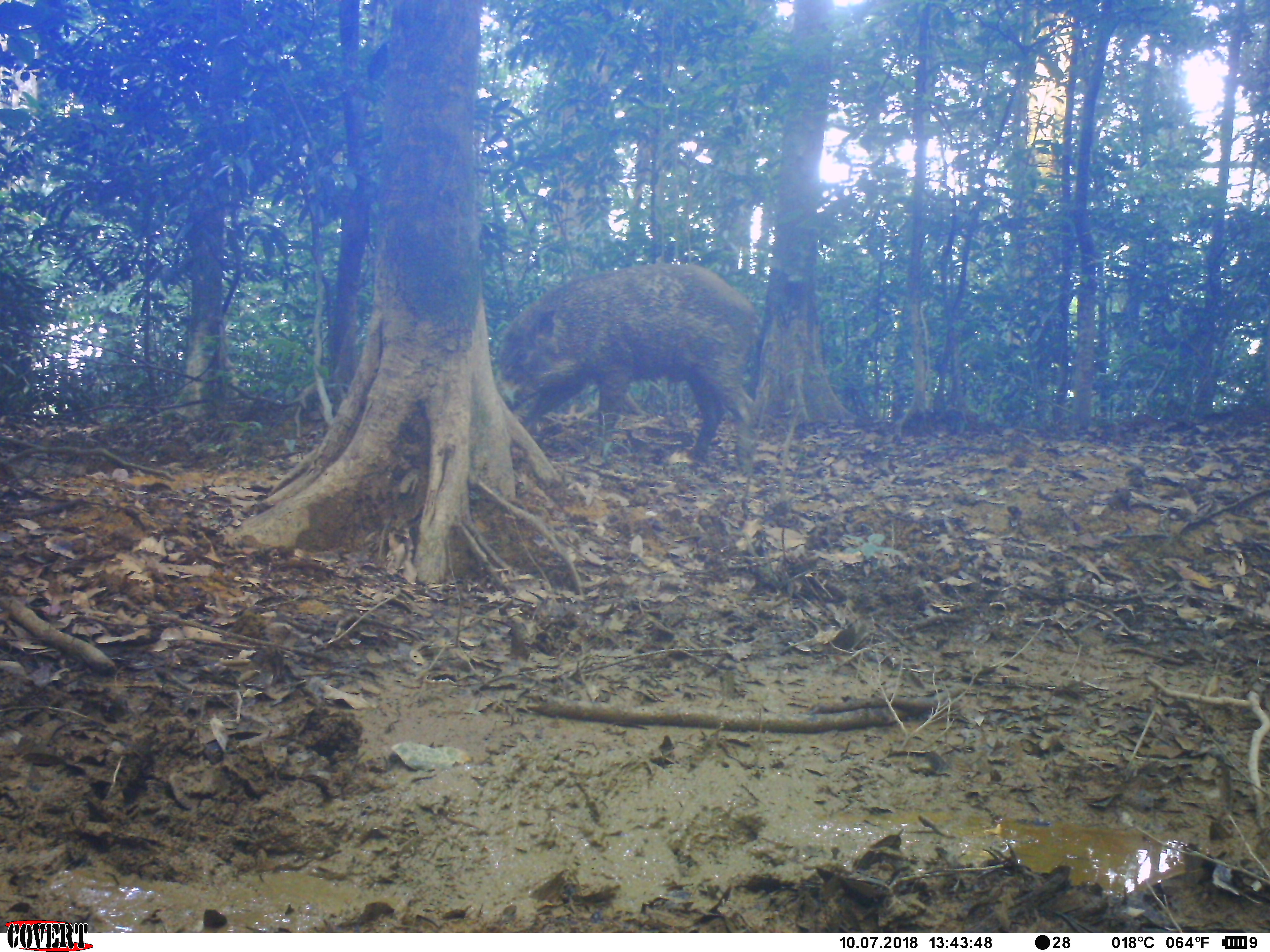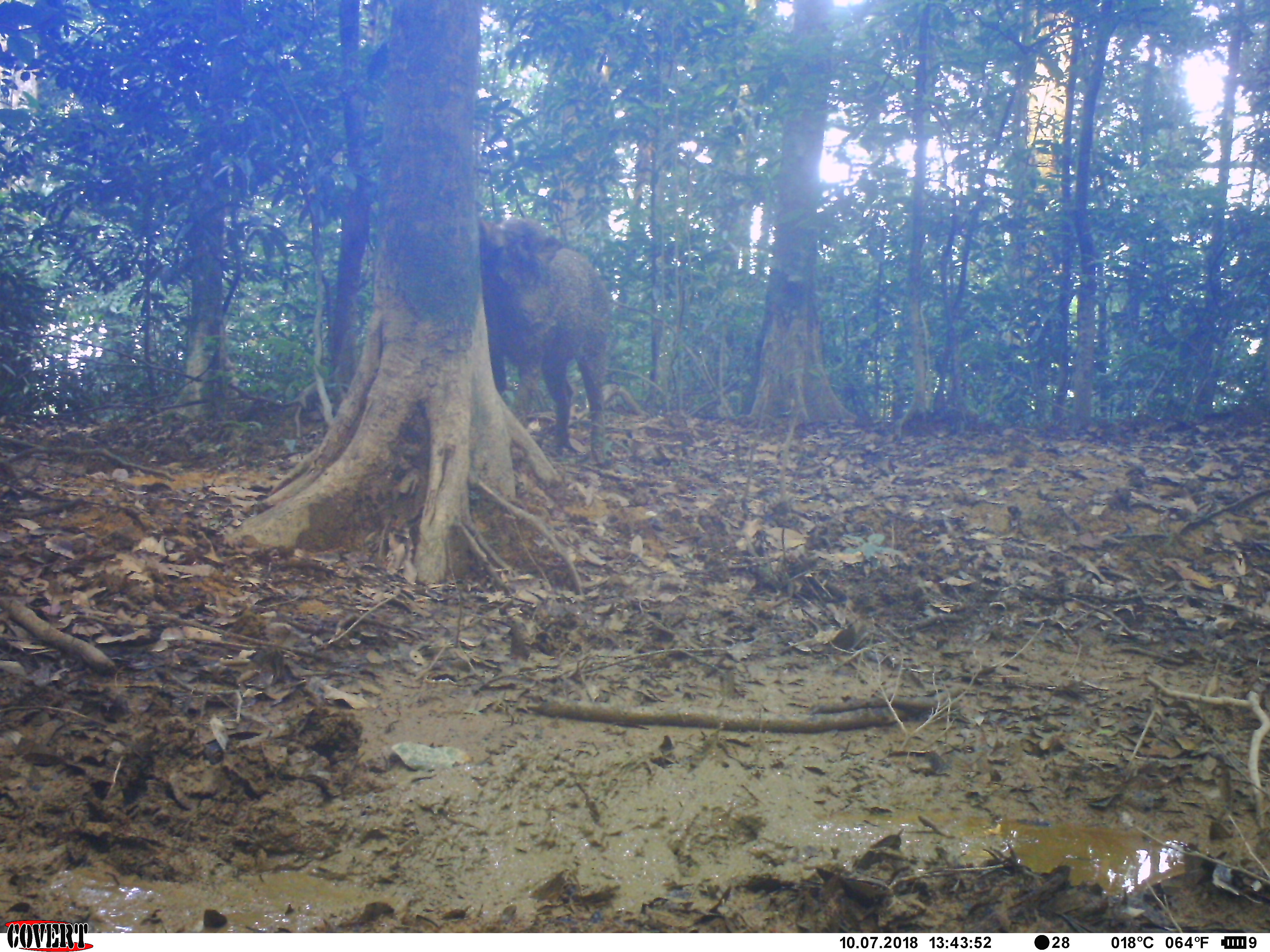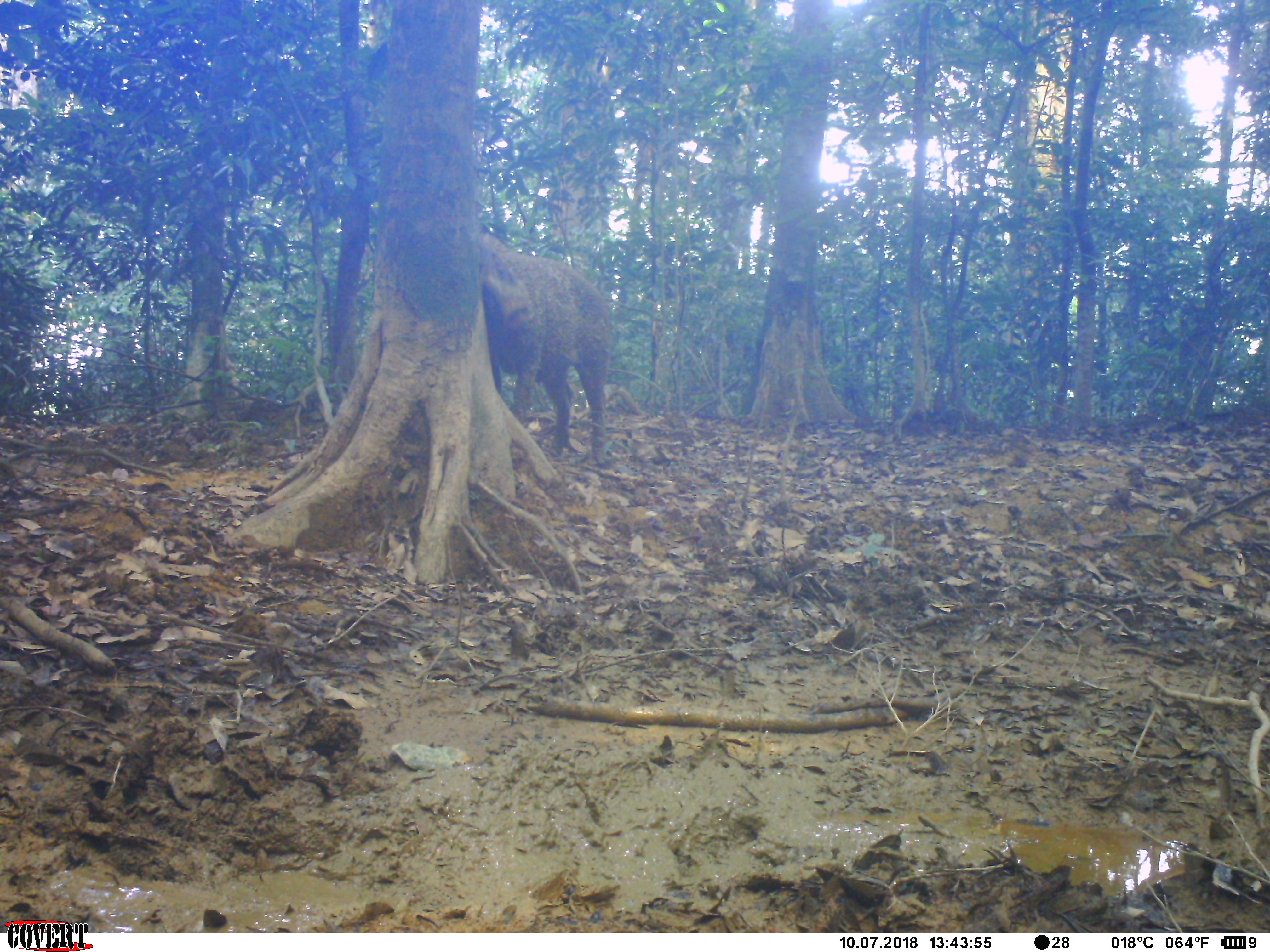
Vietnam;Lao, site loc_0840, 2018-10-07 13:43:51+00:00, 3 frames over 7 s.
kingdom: Animalia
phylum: Chordata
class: Mammalia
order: Artiodactyla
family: Suidae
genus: Sus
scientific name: Sus scrofa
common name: eurasian wild pig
Eurasian wild pig (Sus scrofa). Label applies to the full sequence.